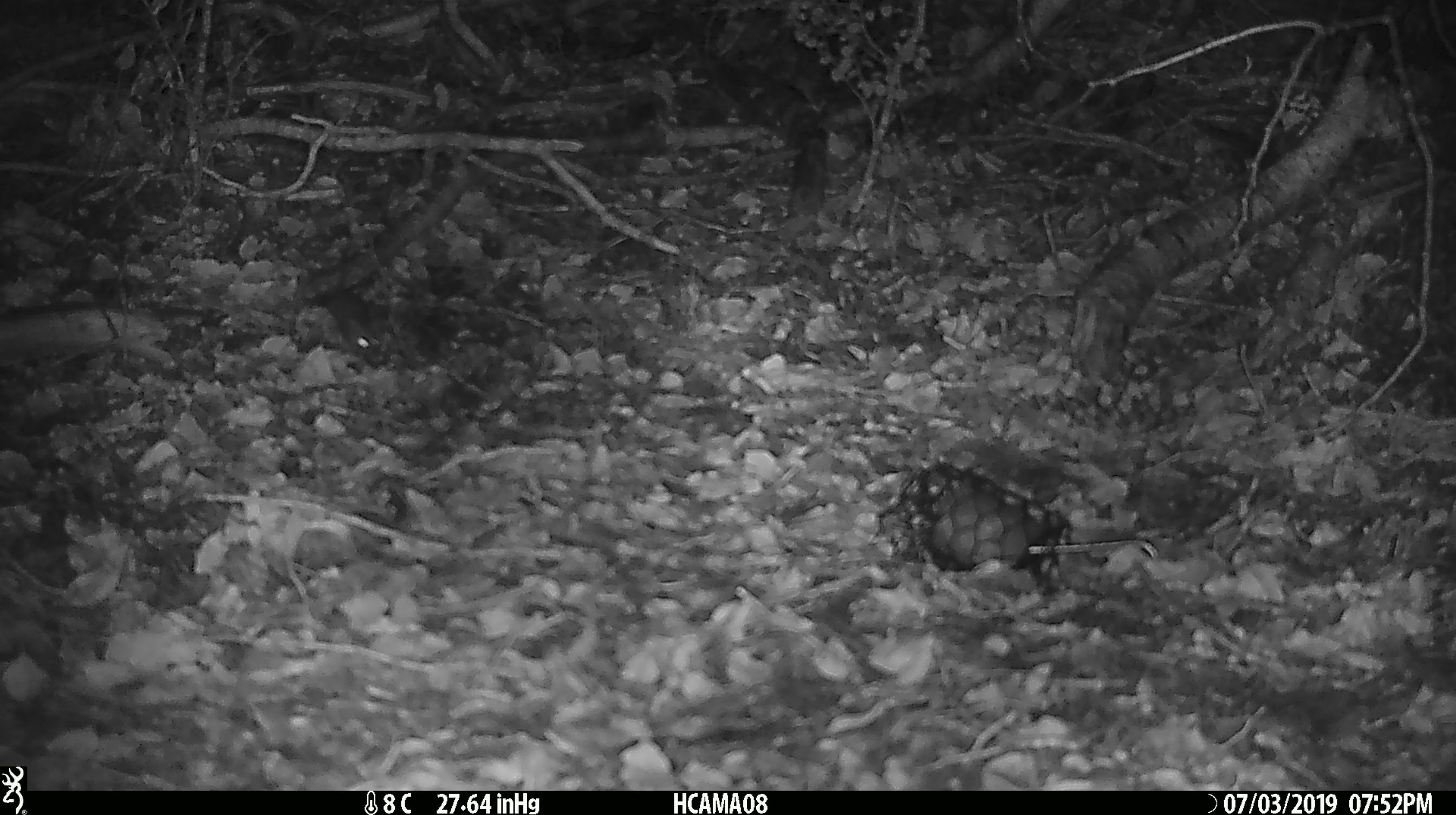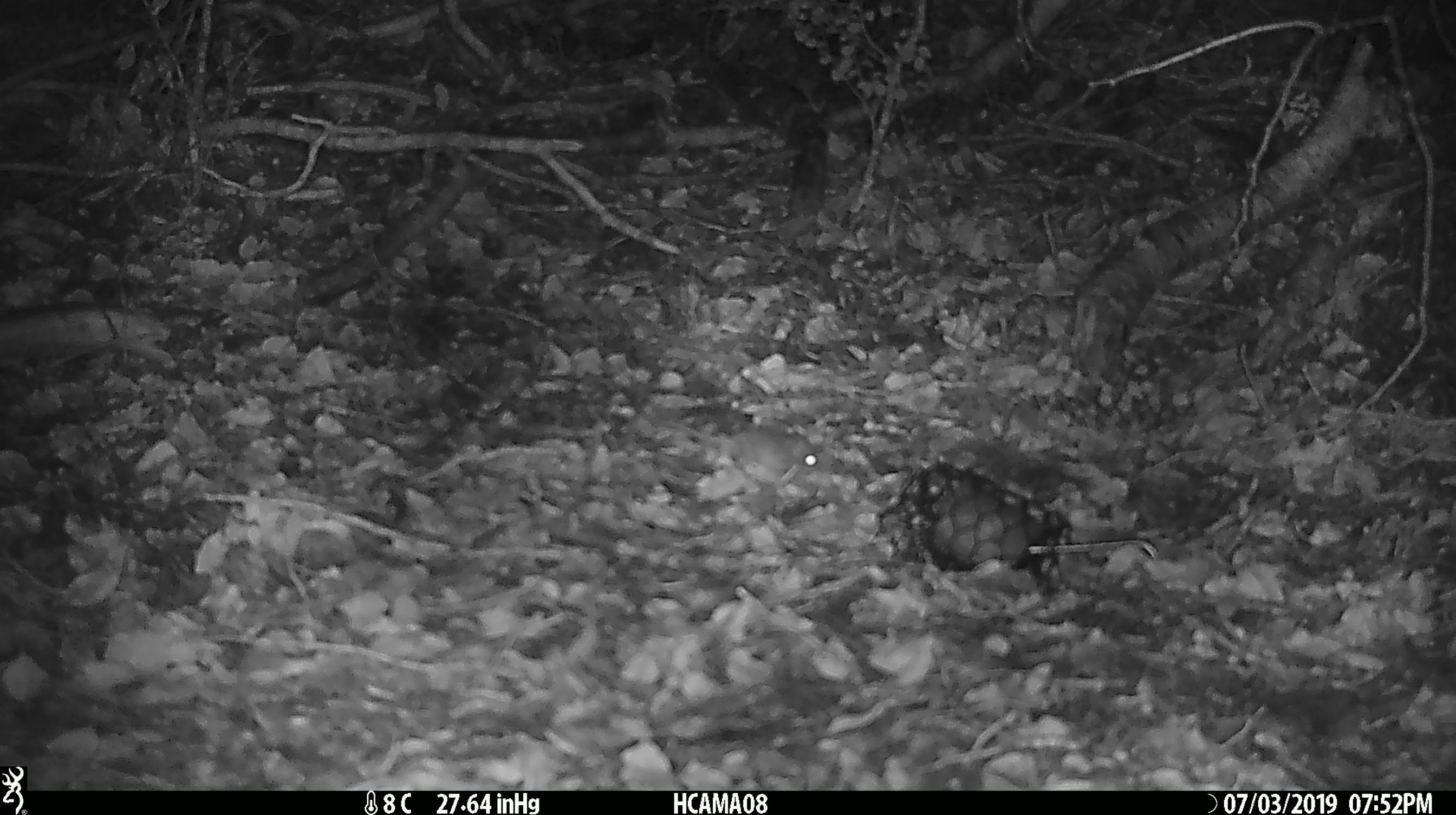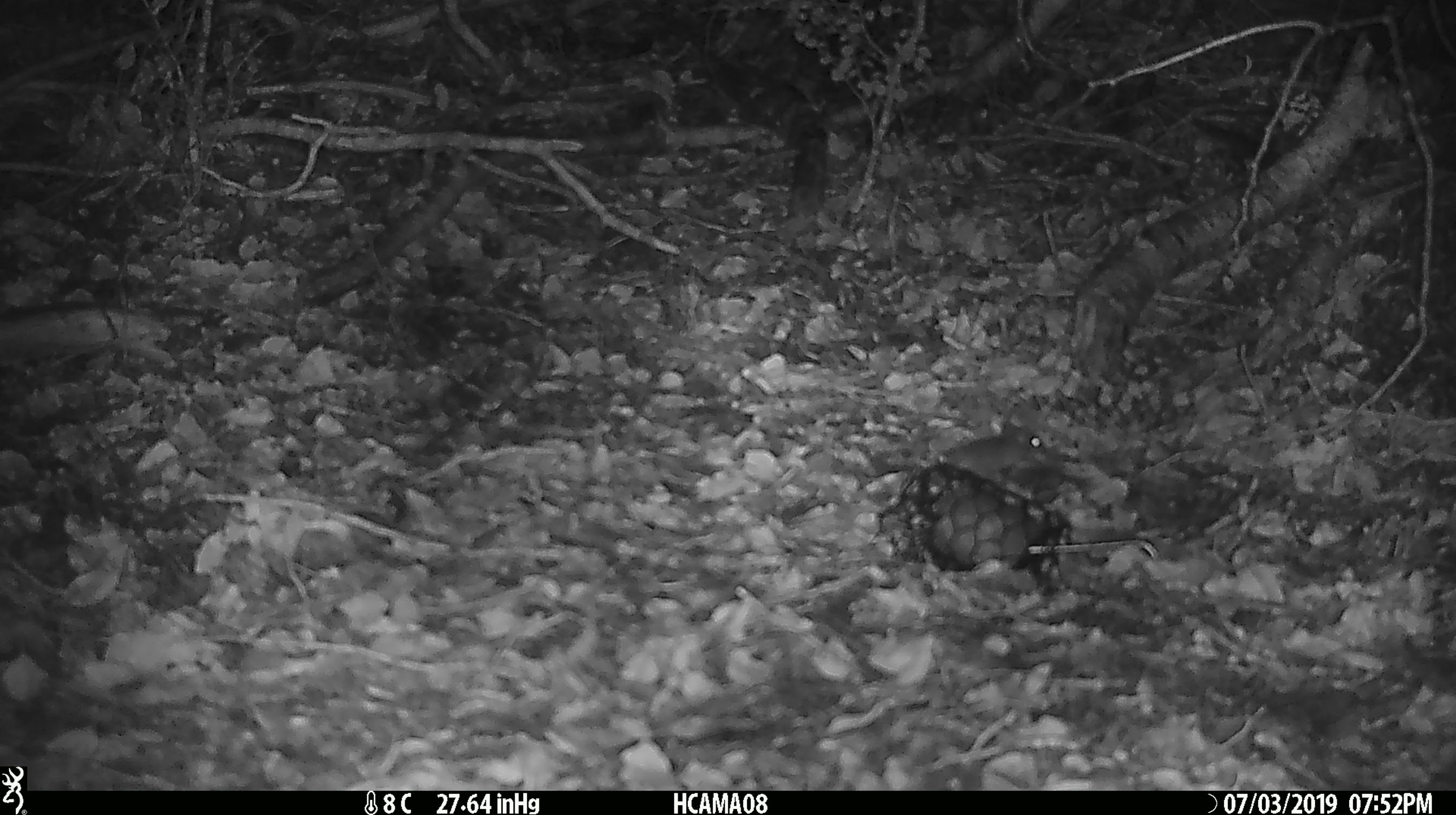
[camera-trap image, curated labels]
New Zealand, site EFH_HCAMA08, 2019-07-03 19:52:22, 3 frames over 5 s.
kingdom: Animalia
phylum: Chordata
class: Mammalia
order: Rodentia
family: Muridae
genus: Mus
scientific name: Mus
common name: mouse